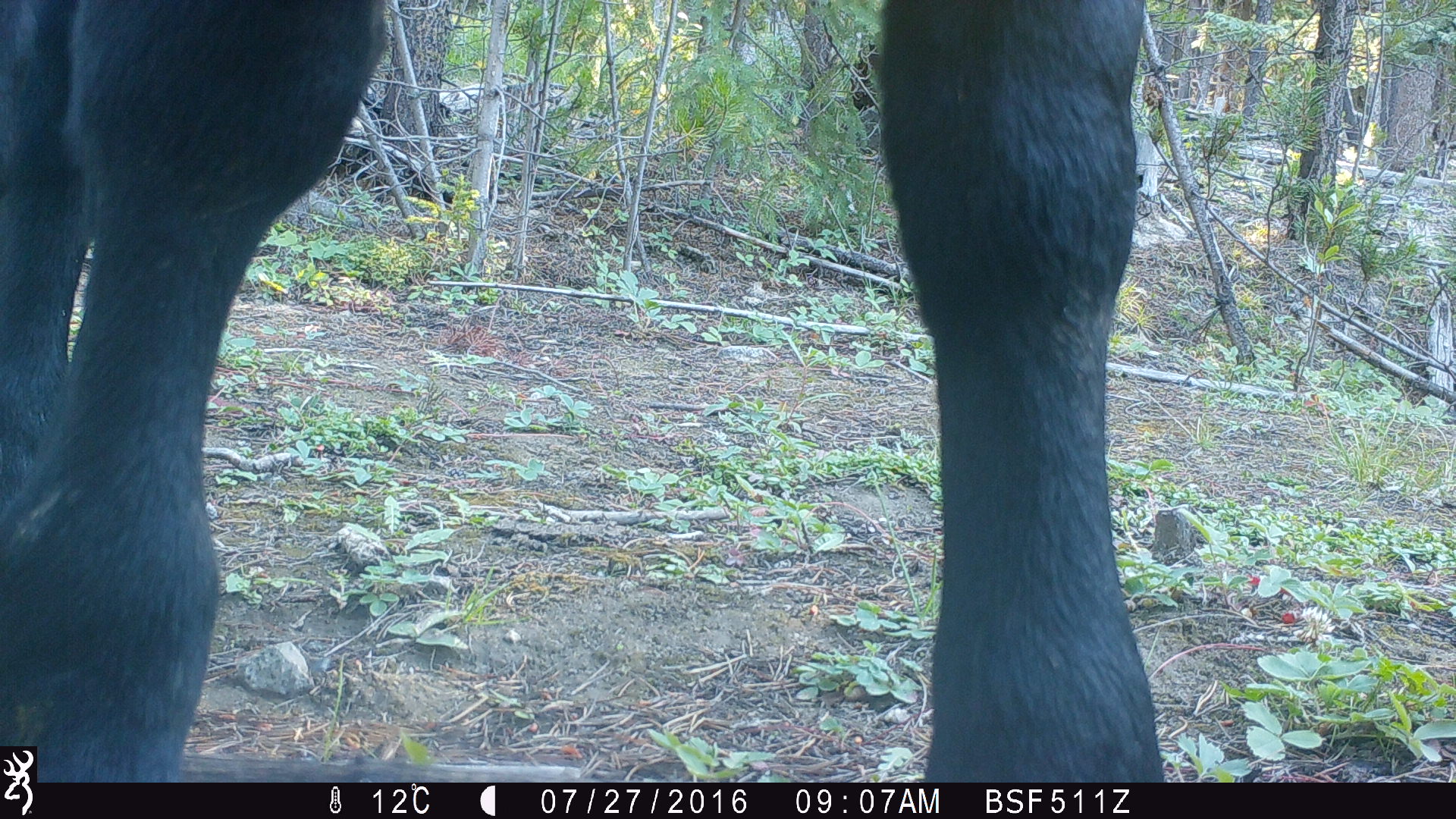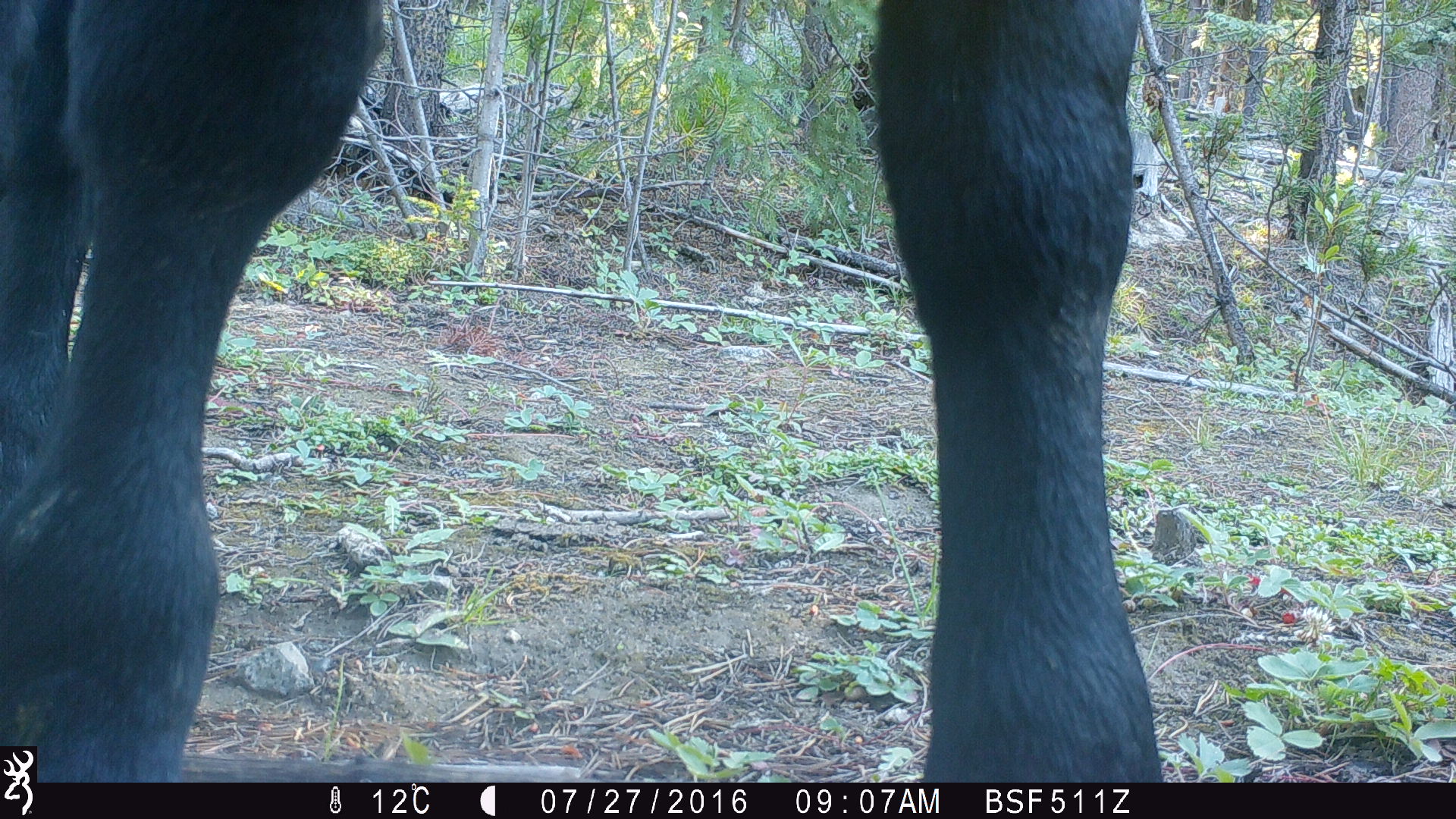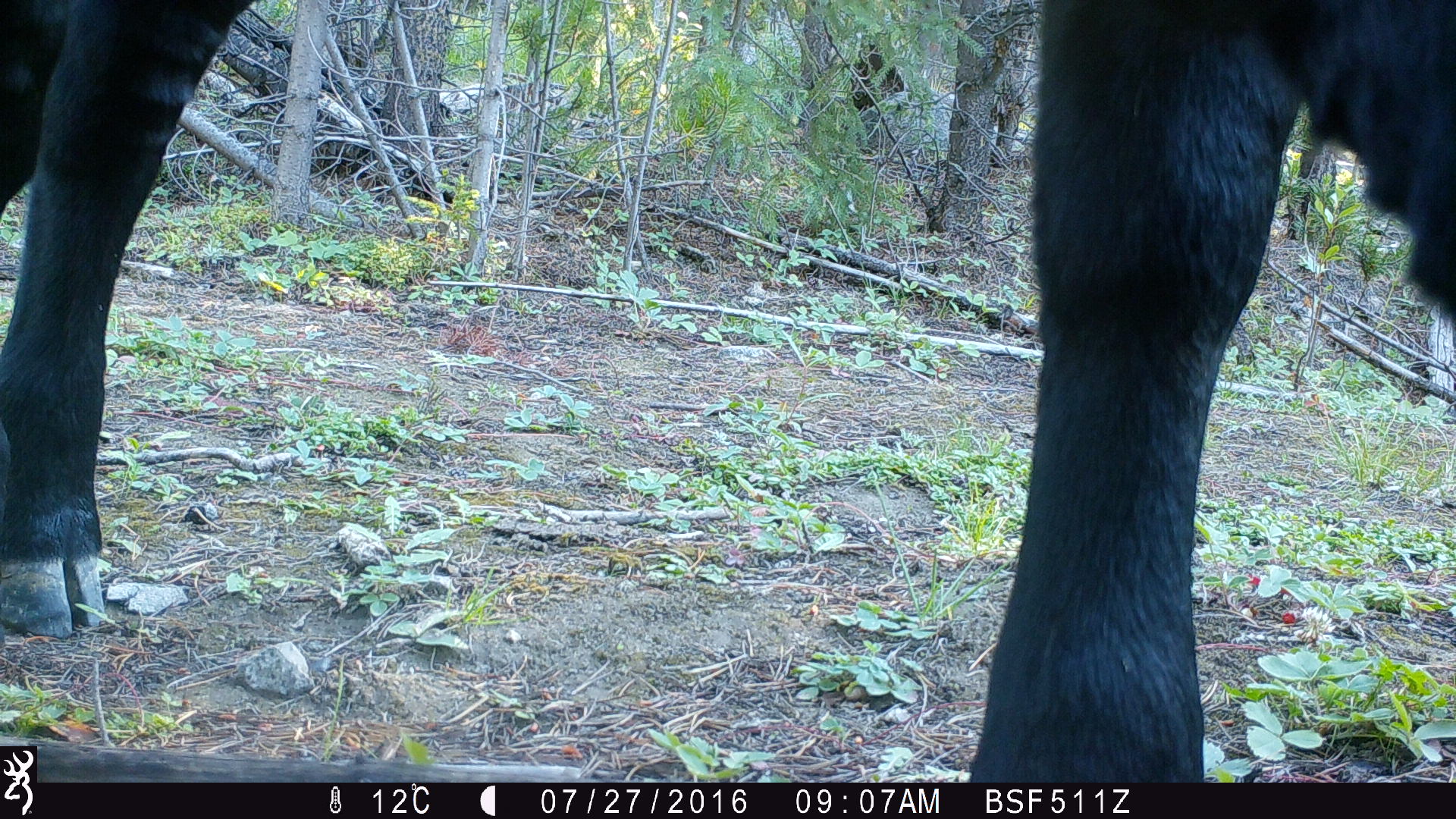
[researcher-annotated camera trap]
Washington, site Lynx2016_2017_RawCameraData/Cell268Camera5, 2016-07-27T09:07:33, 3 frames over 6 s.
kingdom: Animalia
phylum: Chordata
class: Mammalia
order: Artiodactyla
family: Bovidae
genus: Bos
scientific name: Bos taurus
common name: domestic cattle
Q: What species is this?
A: Domestic cattle (Bos taurus).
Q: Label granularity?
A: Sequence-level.